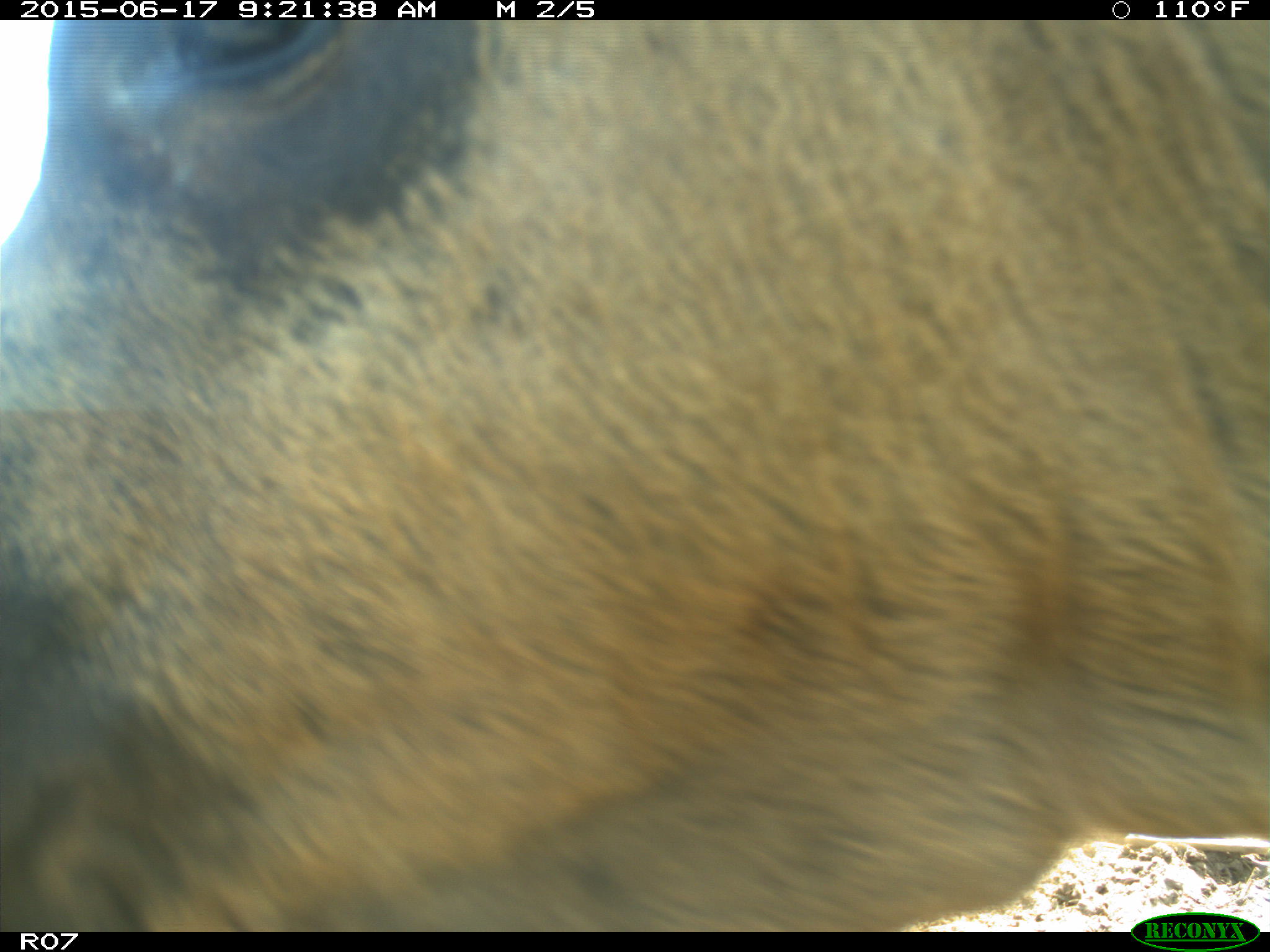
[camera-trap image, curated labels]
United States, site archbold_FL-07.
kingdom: Animalia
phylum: Chordata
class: Mammalia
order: Artiodactyla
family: Bovidae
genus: Bos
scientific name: Bos taurus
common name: domestic cow